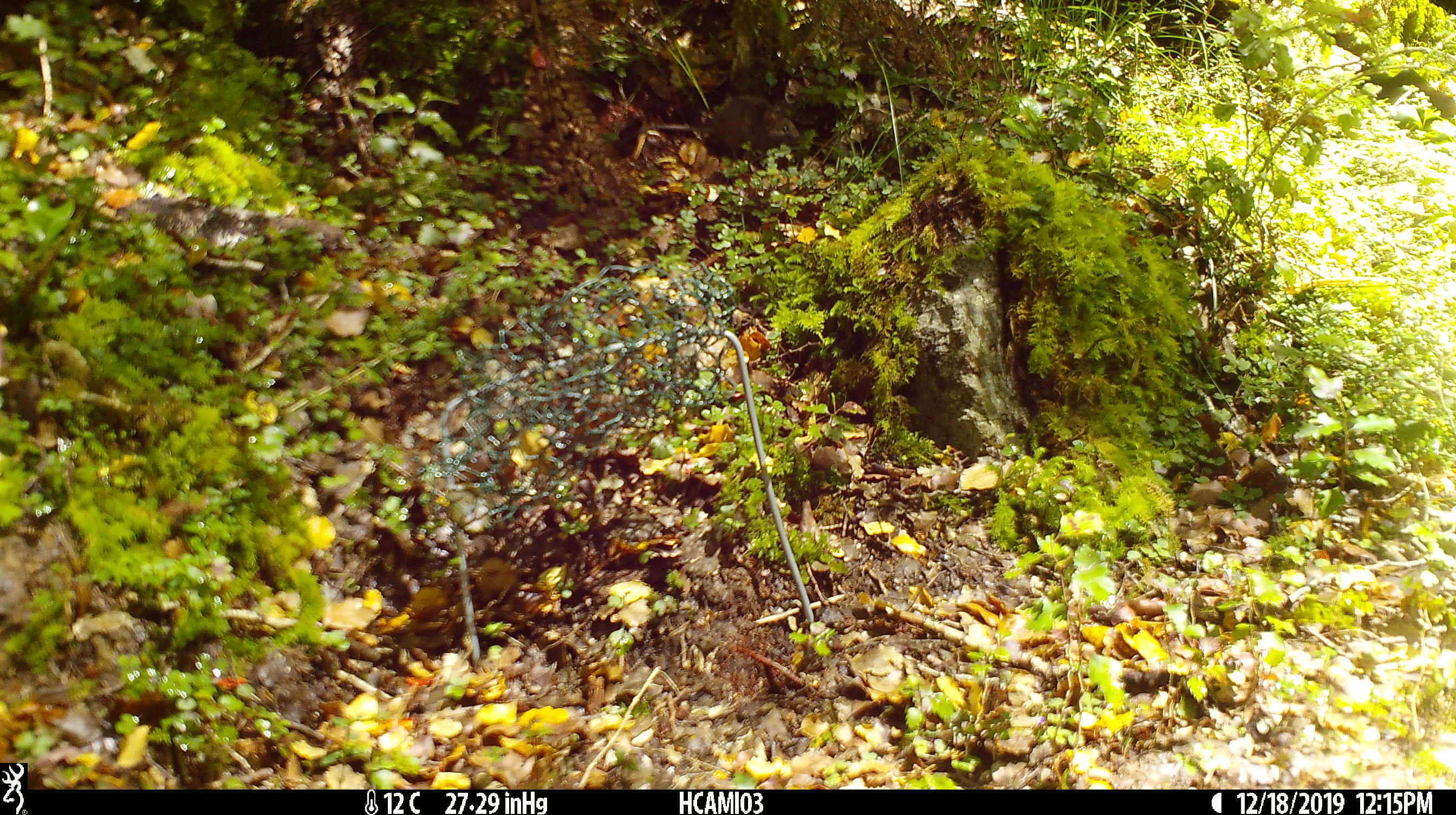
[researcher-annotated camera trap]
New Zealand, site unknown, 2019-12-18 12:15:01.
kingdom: Animalia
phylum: Chordata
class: Mammalia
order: Rodentia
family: Muridae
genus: Mus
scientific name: Mus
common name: mouse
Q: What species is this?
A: Mouse (Mus).